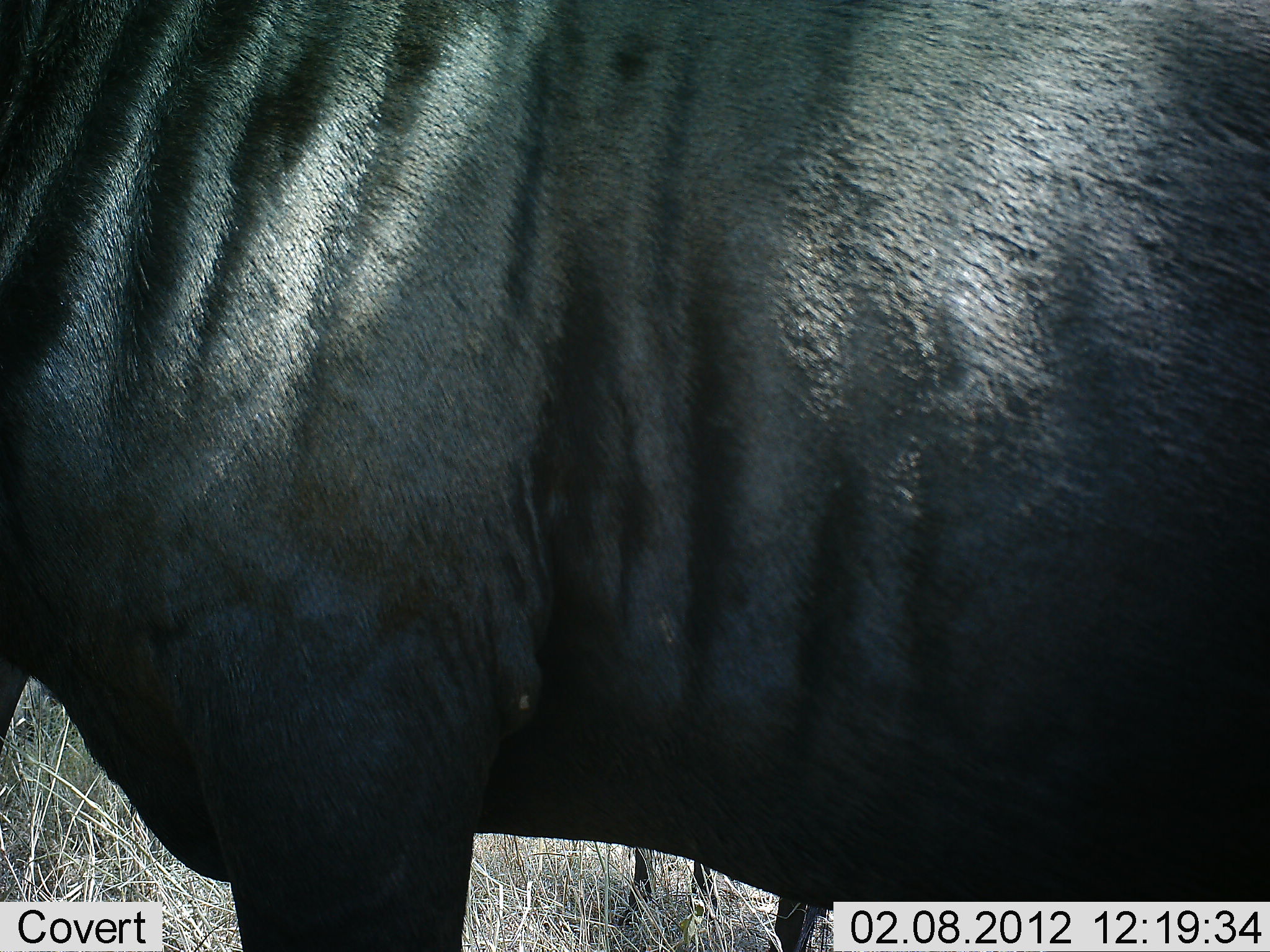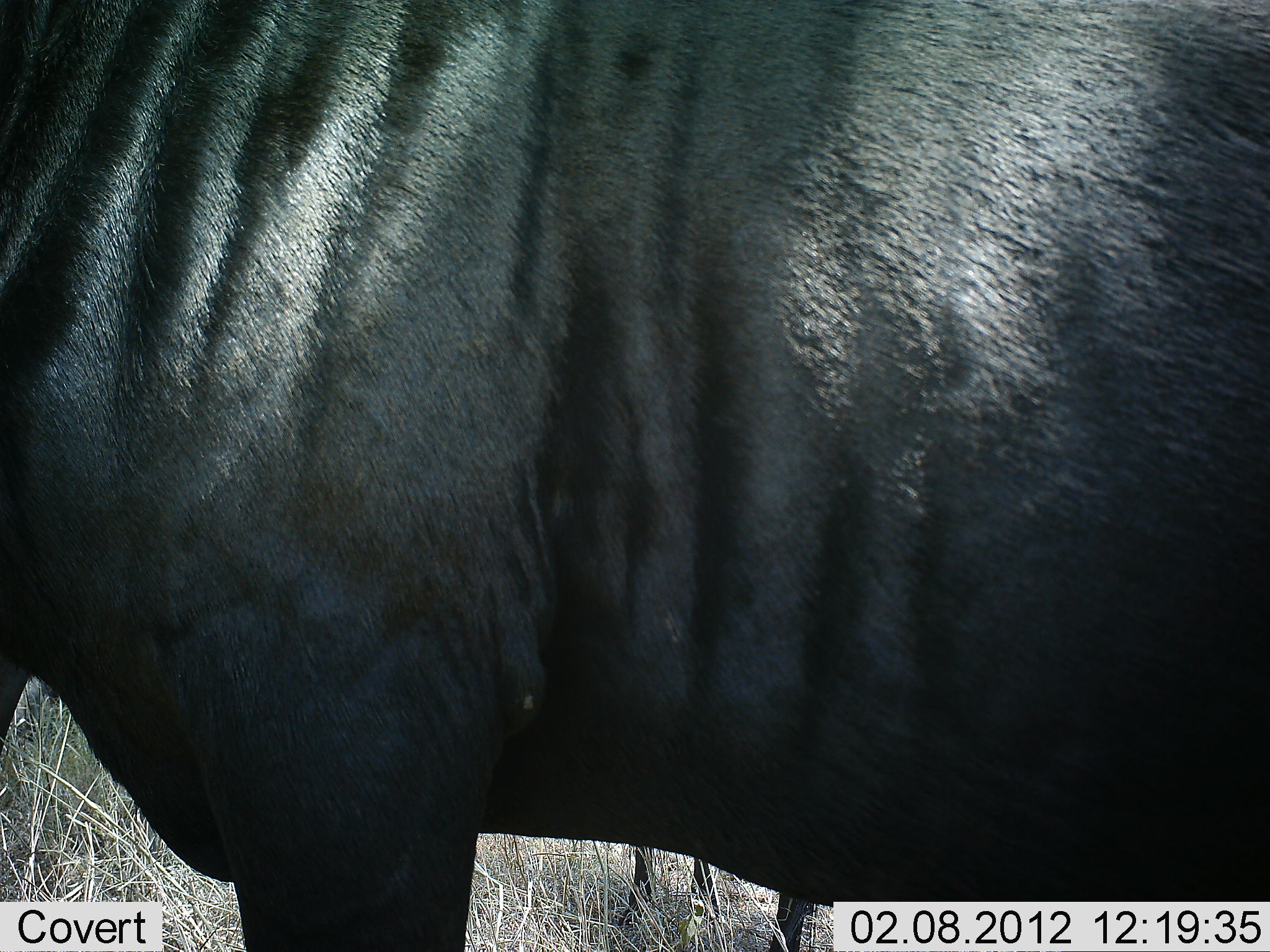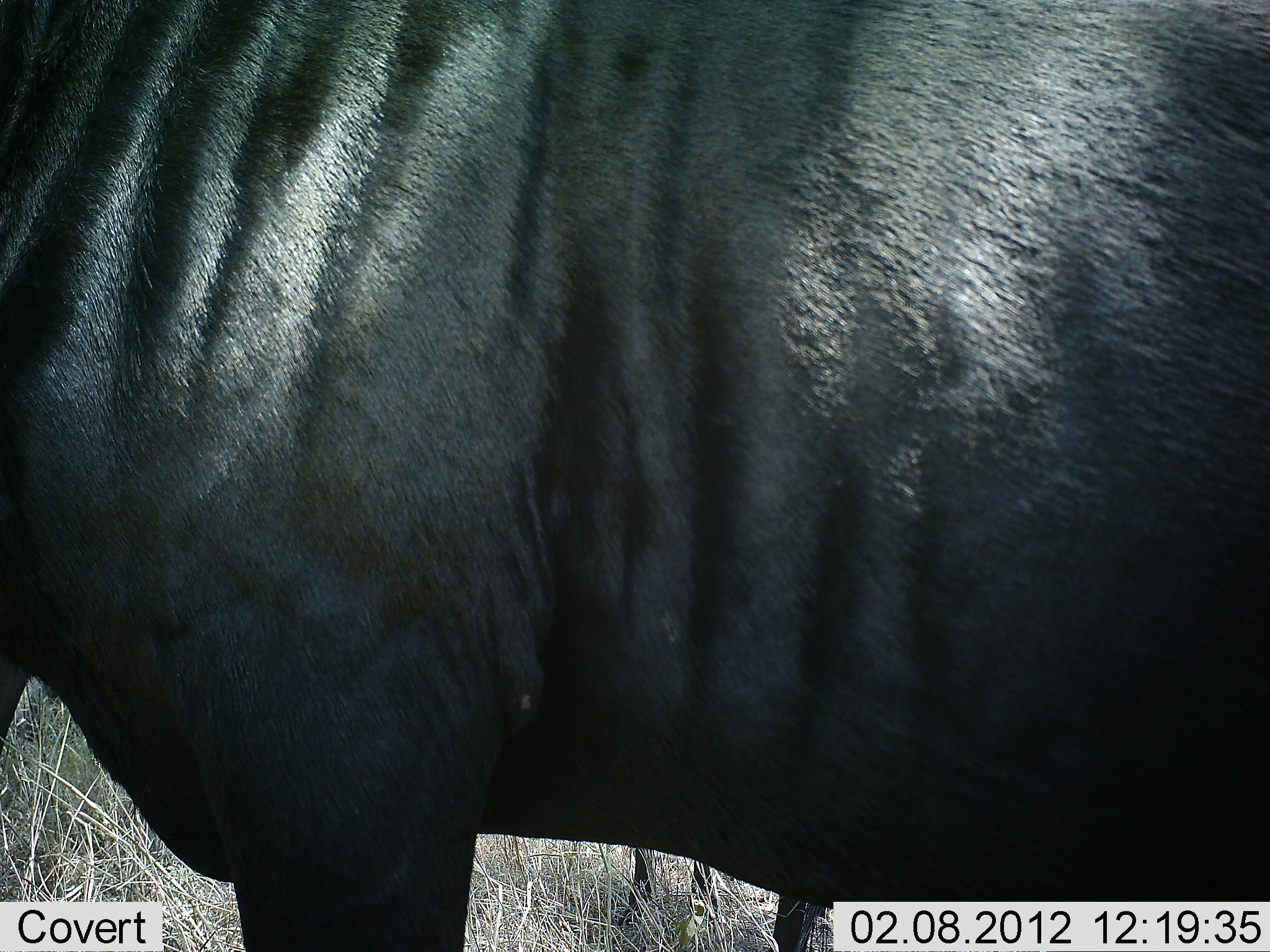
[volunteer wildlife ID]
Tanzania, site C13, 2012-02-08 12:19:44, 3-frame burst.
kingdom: Animalia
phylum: Chordata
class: Mammalia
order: Artiodactyla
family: Bovidae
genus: Connochaetes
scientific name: Connochaetes taurinus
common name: blue wildebeest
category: wildebeest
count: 1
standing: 100%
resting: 0%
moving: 0%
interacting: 0%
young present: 0%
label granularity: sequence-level